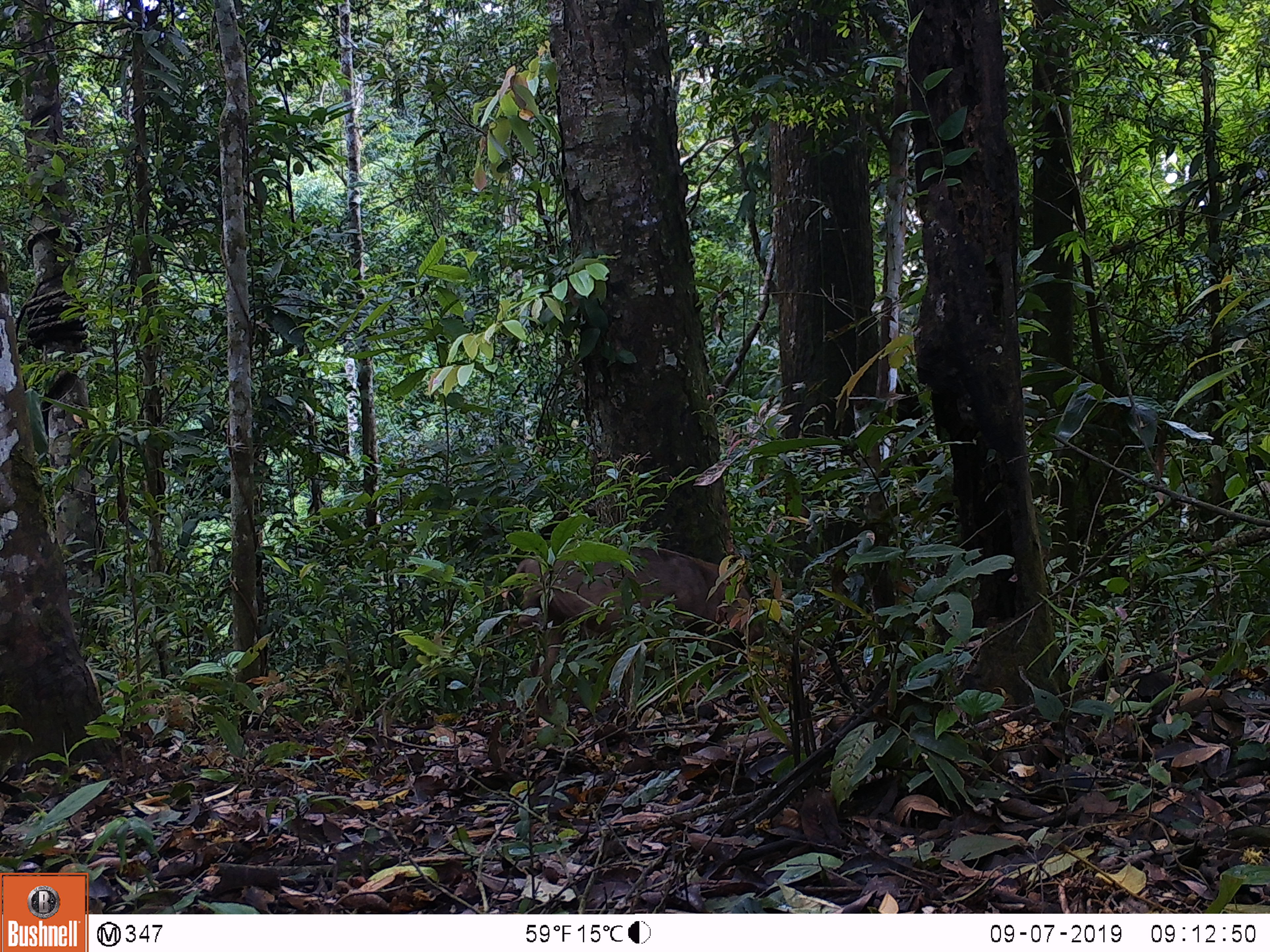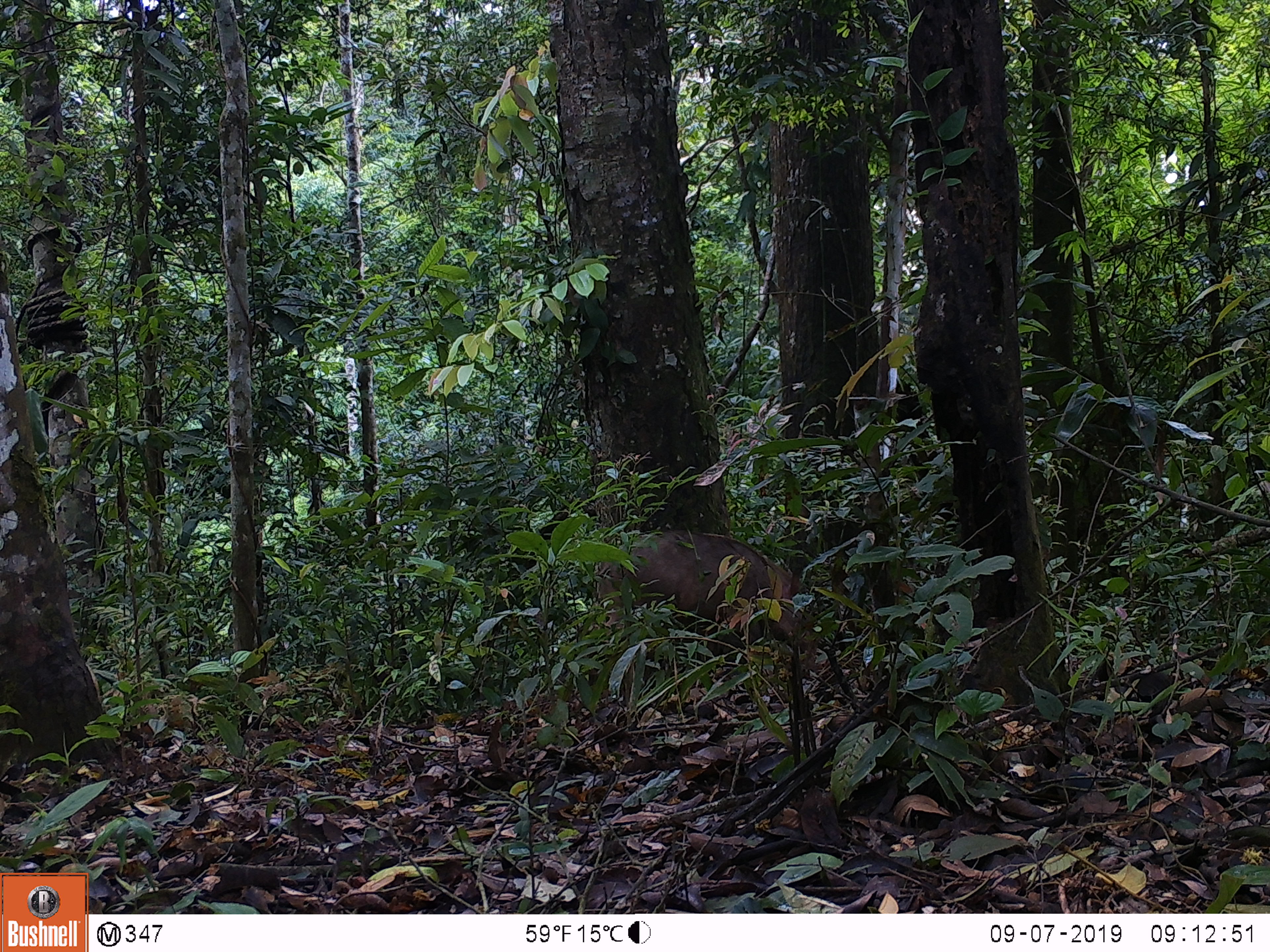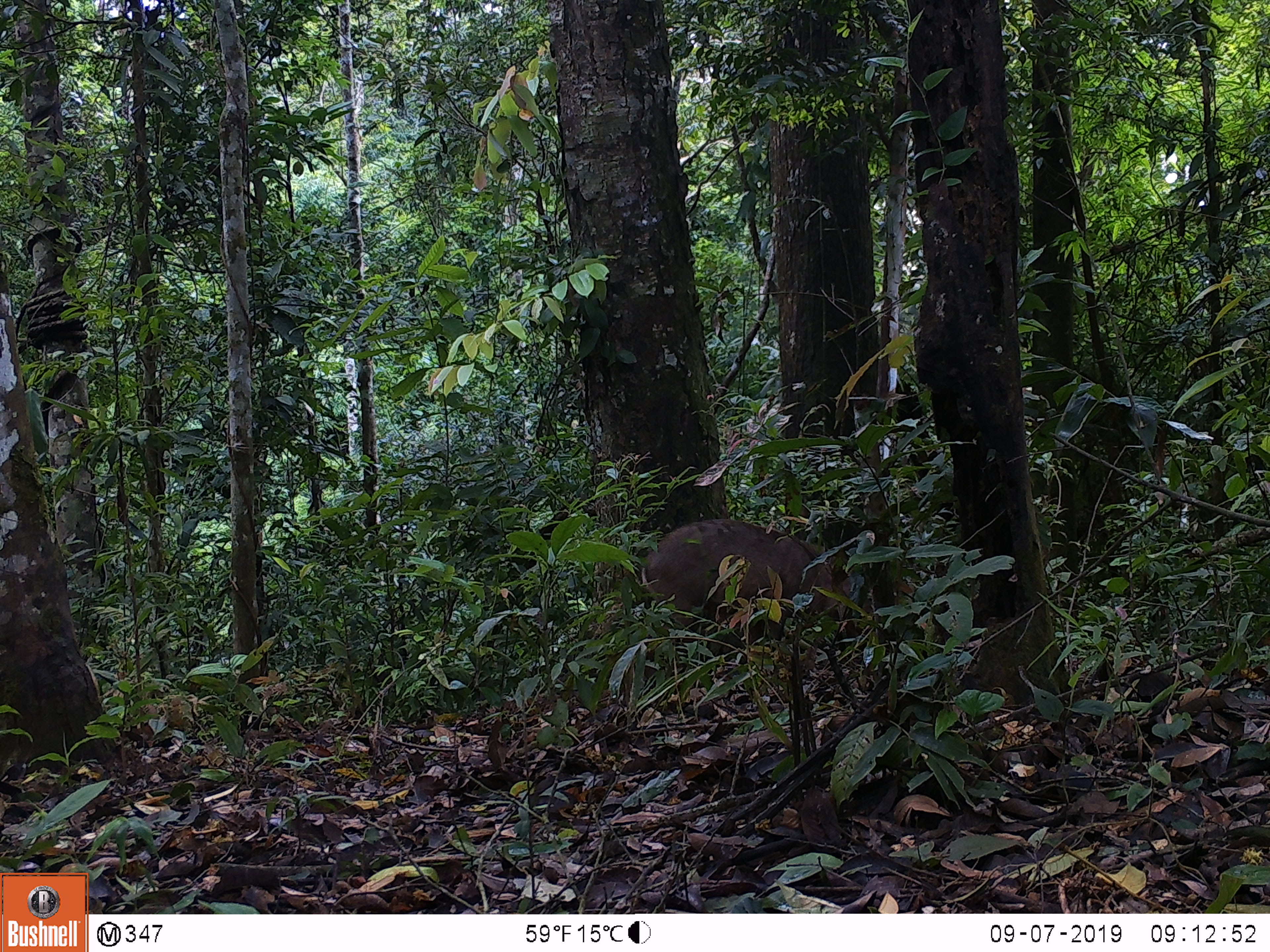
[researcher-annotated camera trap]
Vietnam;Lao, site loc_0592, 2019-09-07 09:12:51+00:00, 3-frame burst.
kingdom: Animalia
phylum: Chordata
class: Mammalia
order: Artiodactyla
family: Suidae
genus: Sus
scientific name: Sus scrofa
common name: eurasian wild pig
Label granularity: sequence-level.